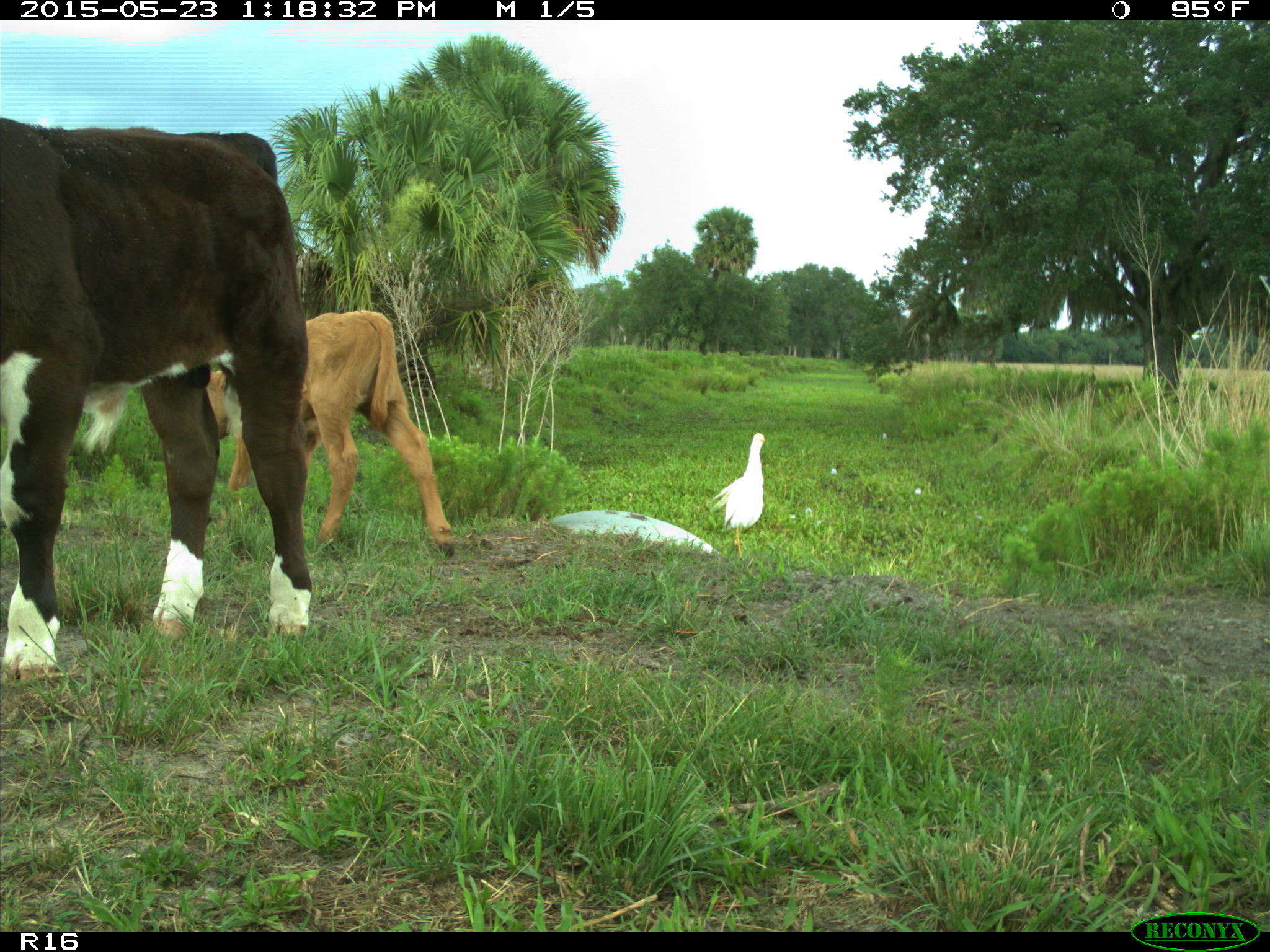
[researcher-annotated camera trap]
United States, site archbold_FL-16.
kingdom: Animalia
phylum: Chordata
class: Mammalia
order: Artiodactyla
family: Bovidae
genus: Bos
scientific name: Bos taurus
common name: domestic cow